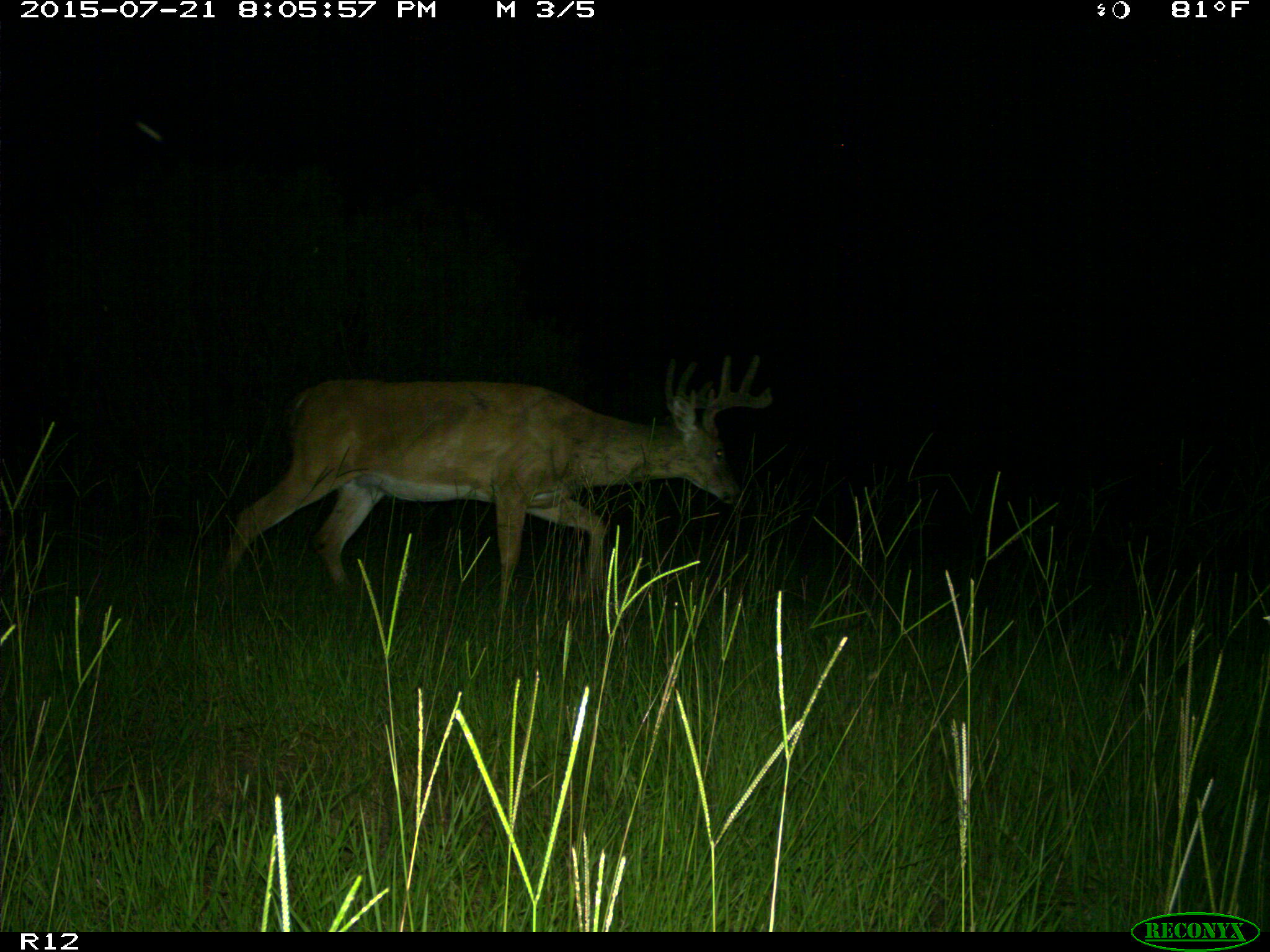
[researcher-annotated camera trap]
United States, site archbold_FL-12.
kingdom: Animalia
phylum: Chordata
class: Mammalia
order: Artiodactyla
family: Cervidae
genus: Odocoileus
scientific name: Odocoileus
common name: deer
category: unidentified deer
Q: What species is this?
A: Unidentified deer (deer) (Odocoileus).